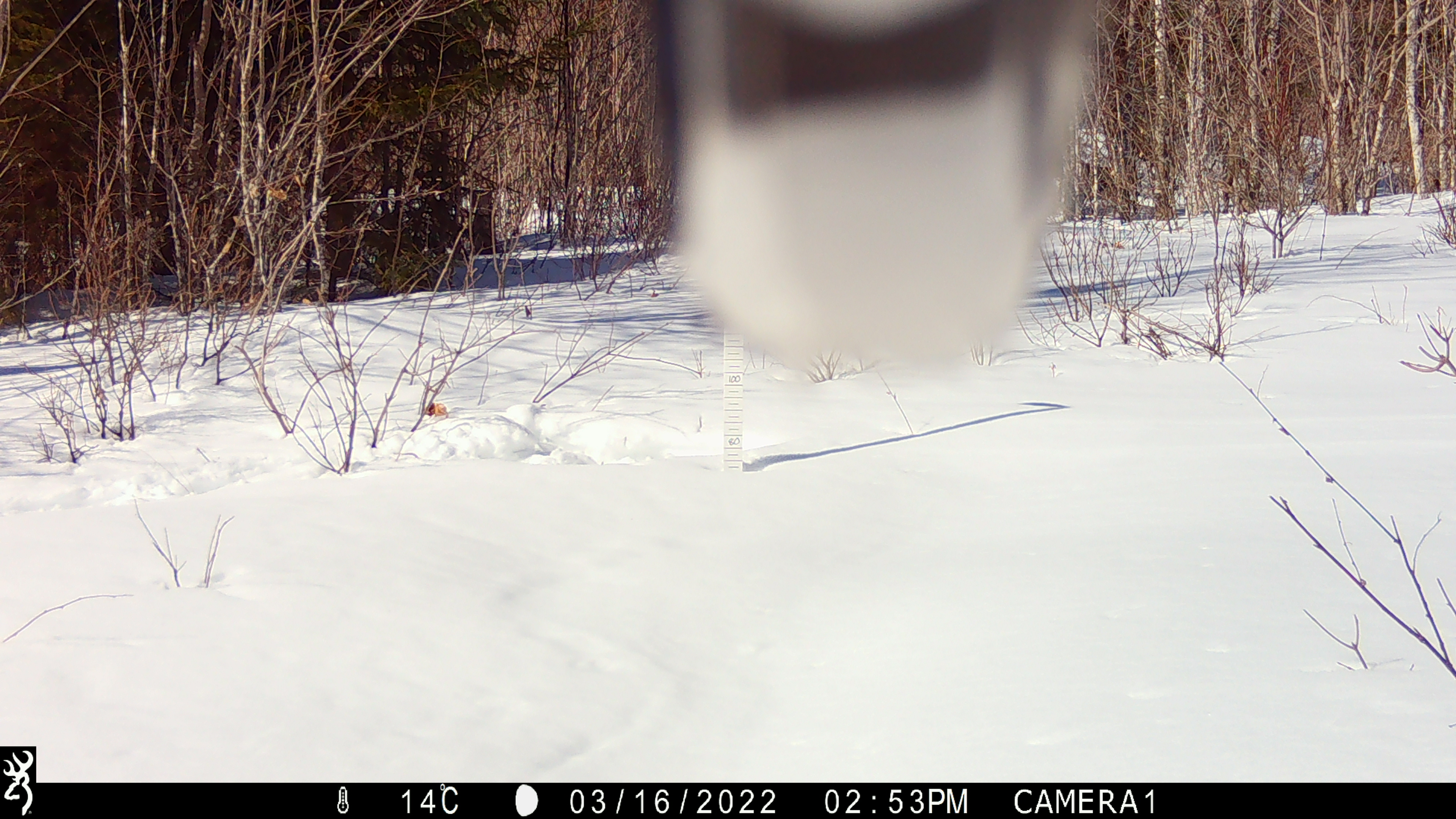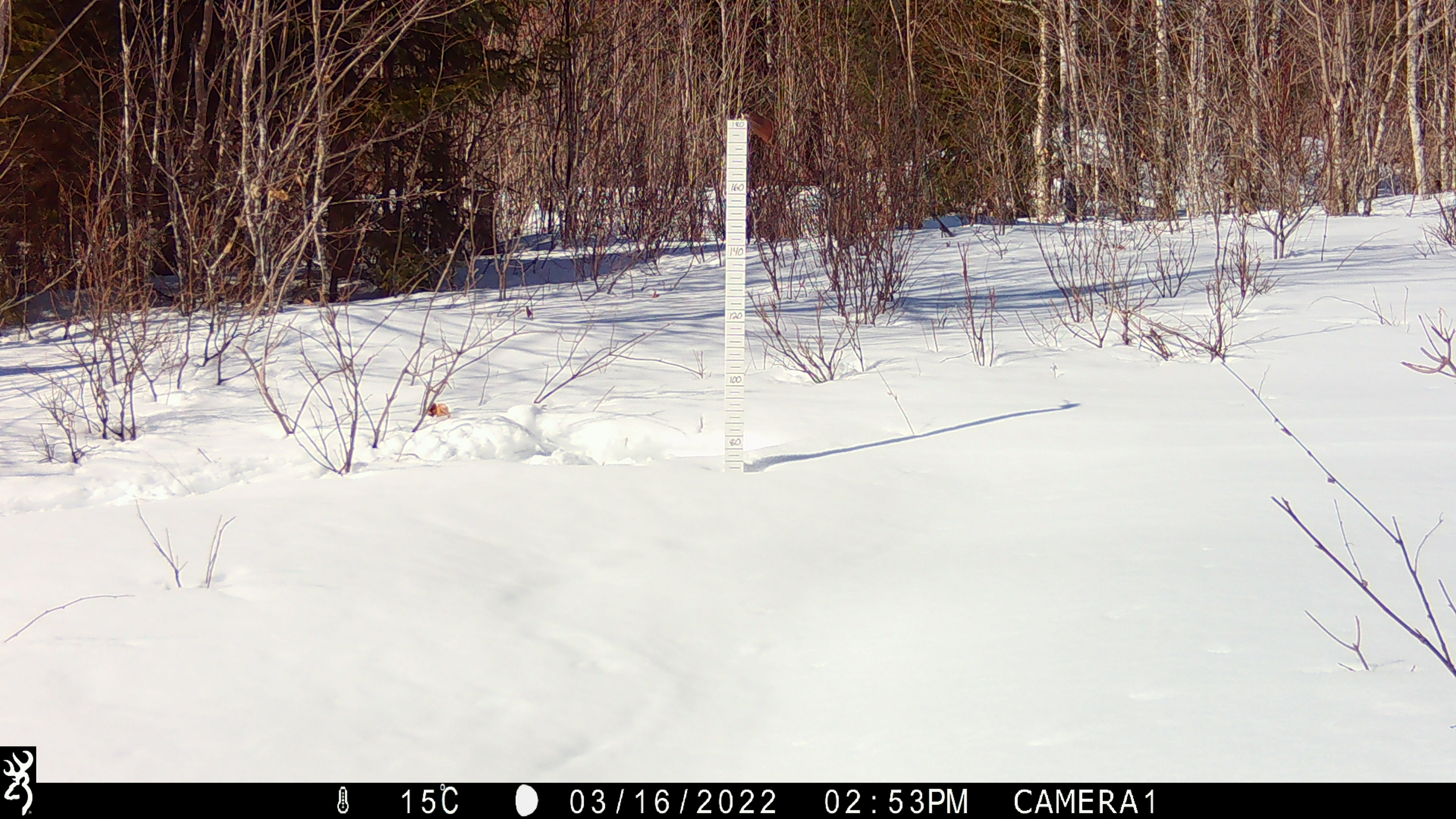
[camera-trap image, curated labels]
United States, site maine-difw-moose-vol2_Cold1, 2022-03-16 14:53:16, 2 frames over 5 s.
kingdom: Animalia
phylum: Chordata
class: Aves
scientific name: Aves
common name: bird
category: bird sp.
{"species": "bird sp. (bird) (Aves)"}